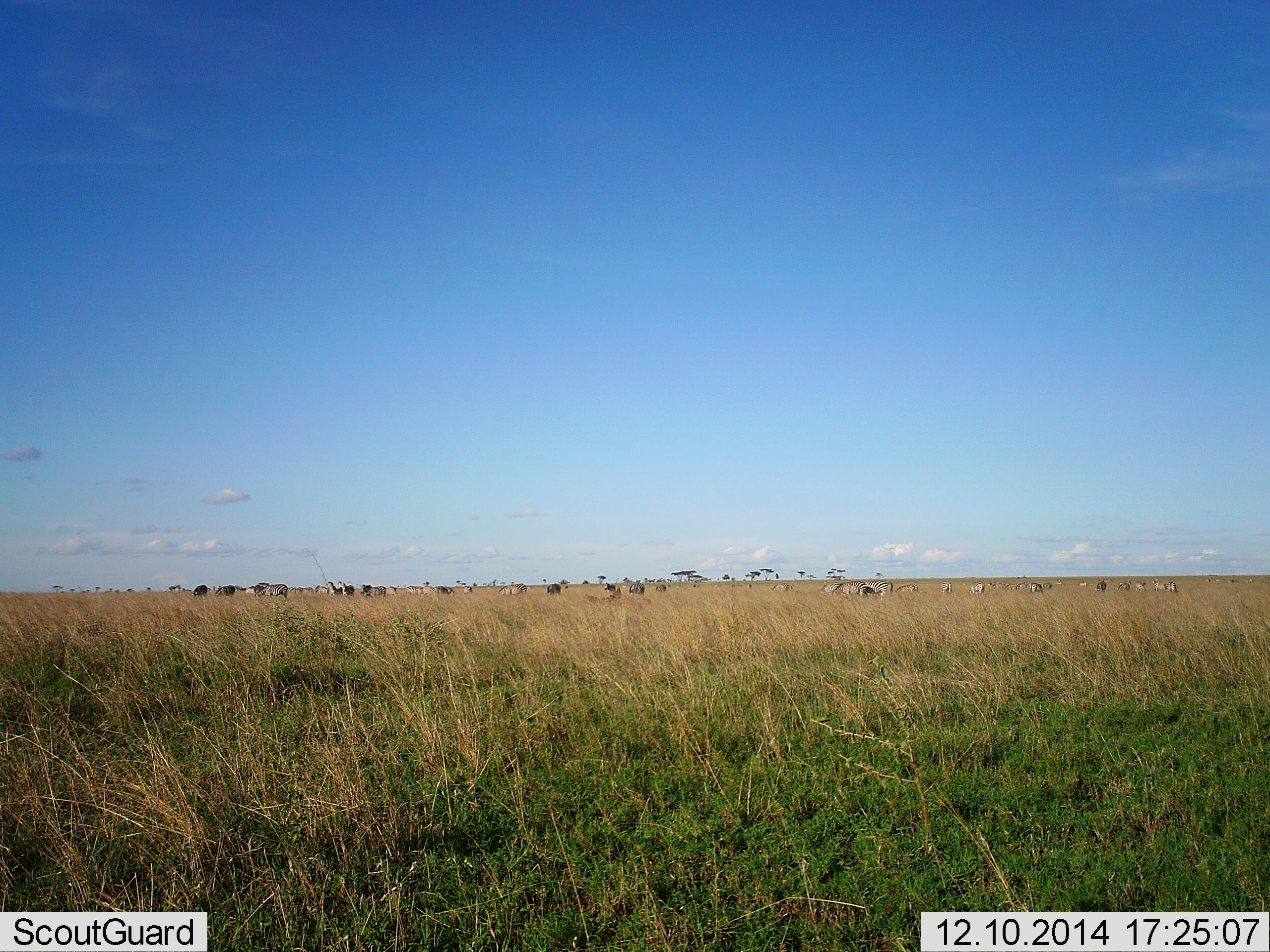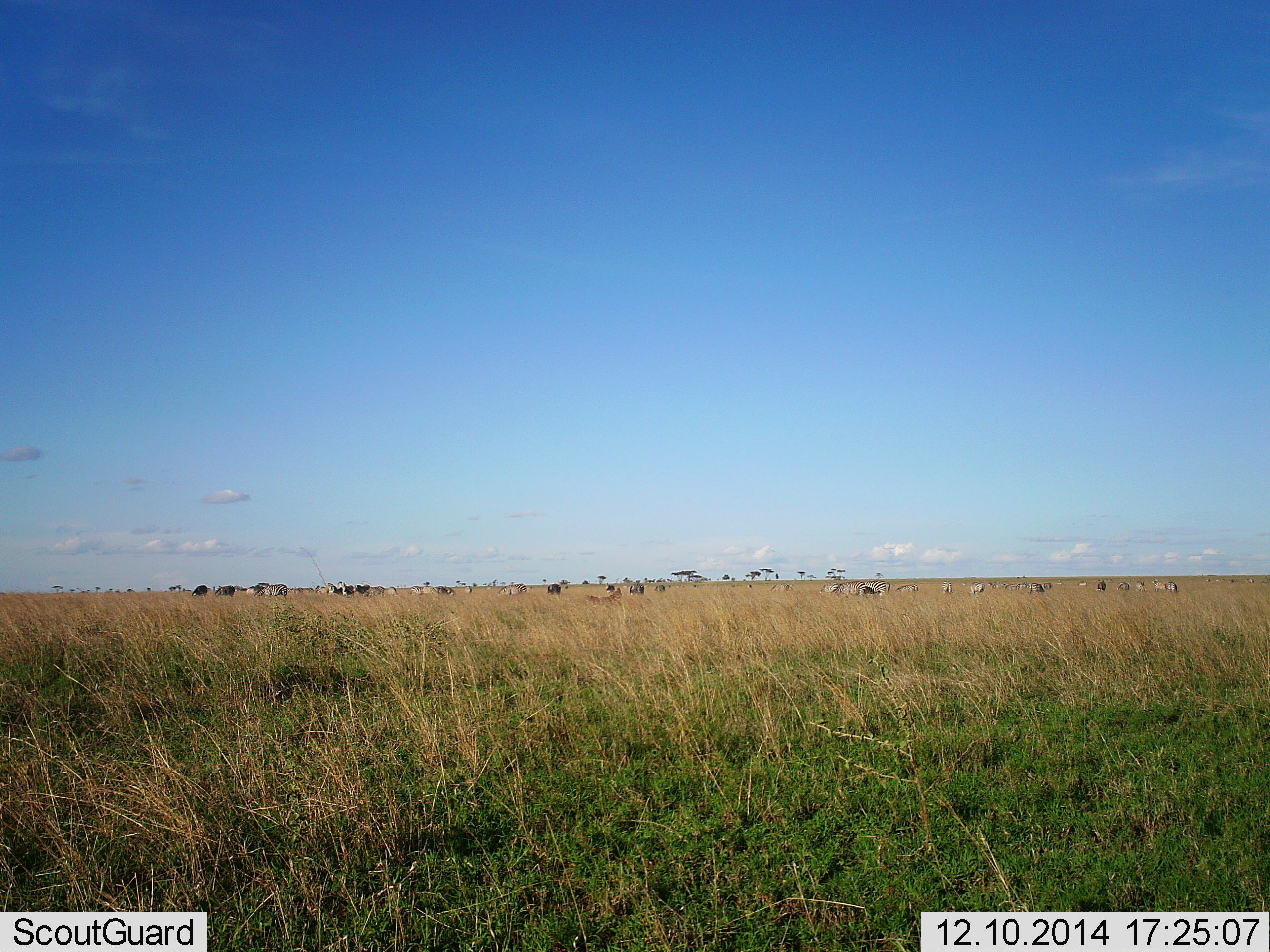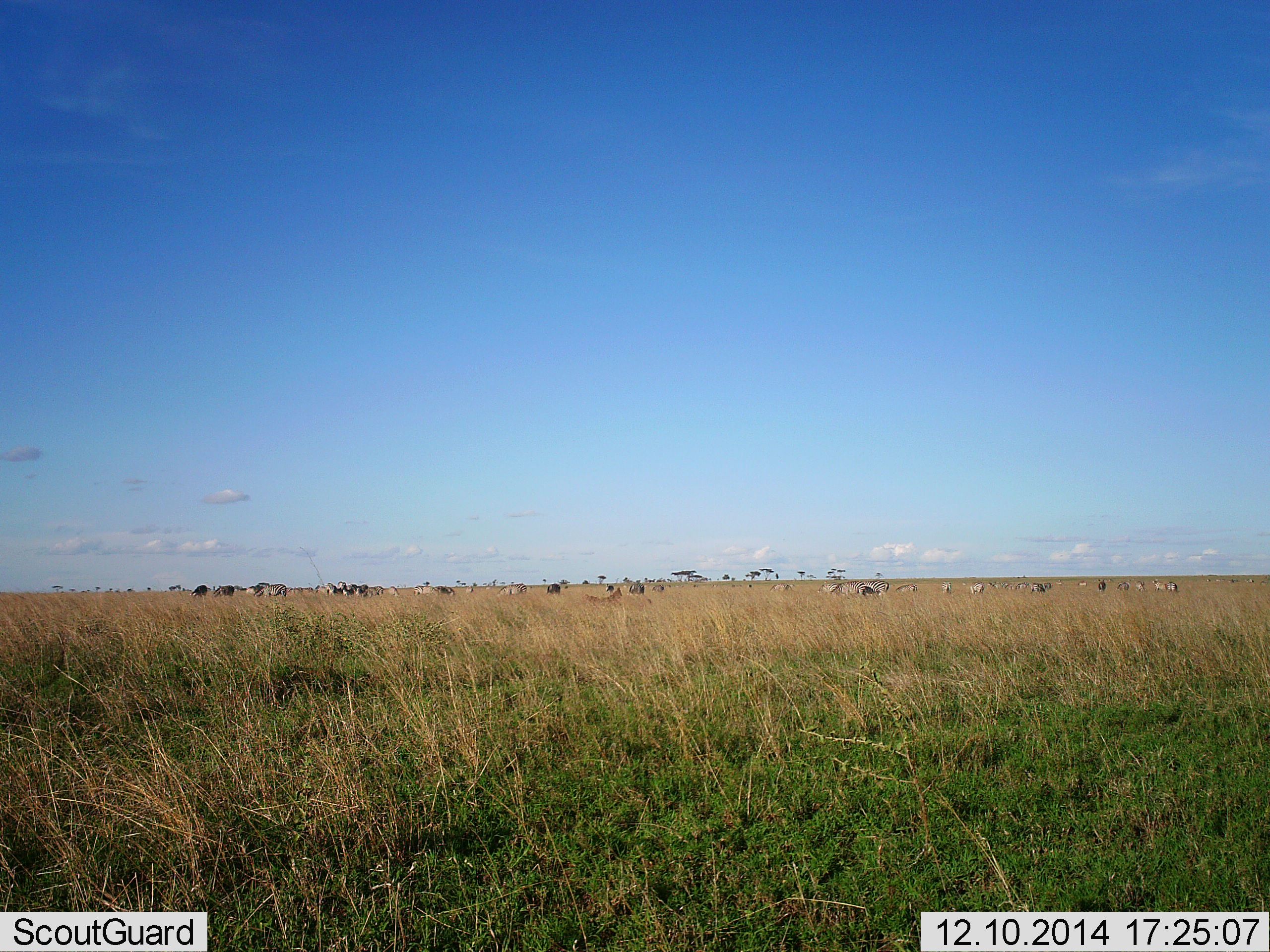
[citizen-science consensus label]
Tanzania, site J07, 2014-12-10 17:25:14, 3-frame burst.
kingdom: Animalia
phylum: Chordata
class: Mammalia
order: Perissodactyla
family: Equidae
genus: Equus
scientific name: Equus quagga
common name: plains zebra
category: zebra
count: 11-50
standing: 50%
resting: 20%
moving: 50%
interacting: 20%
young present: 0%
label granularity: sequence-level